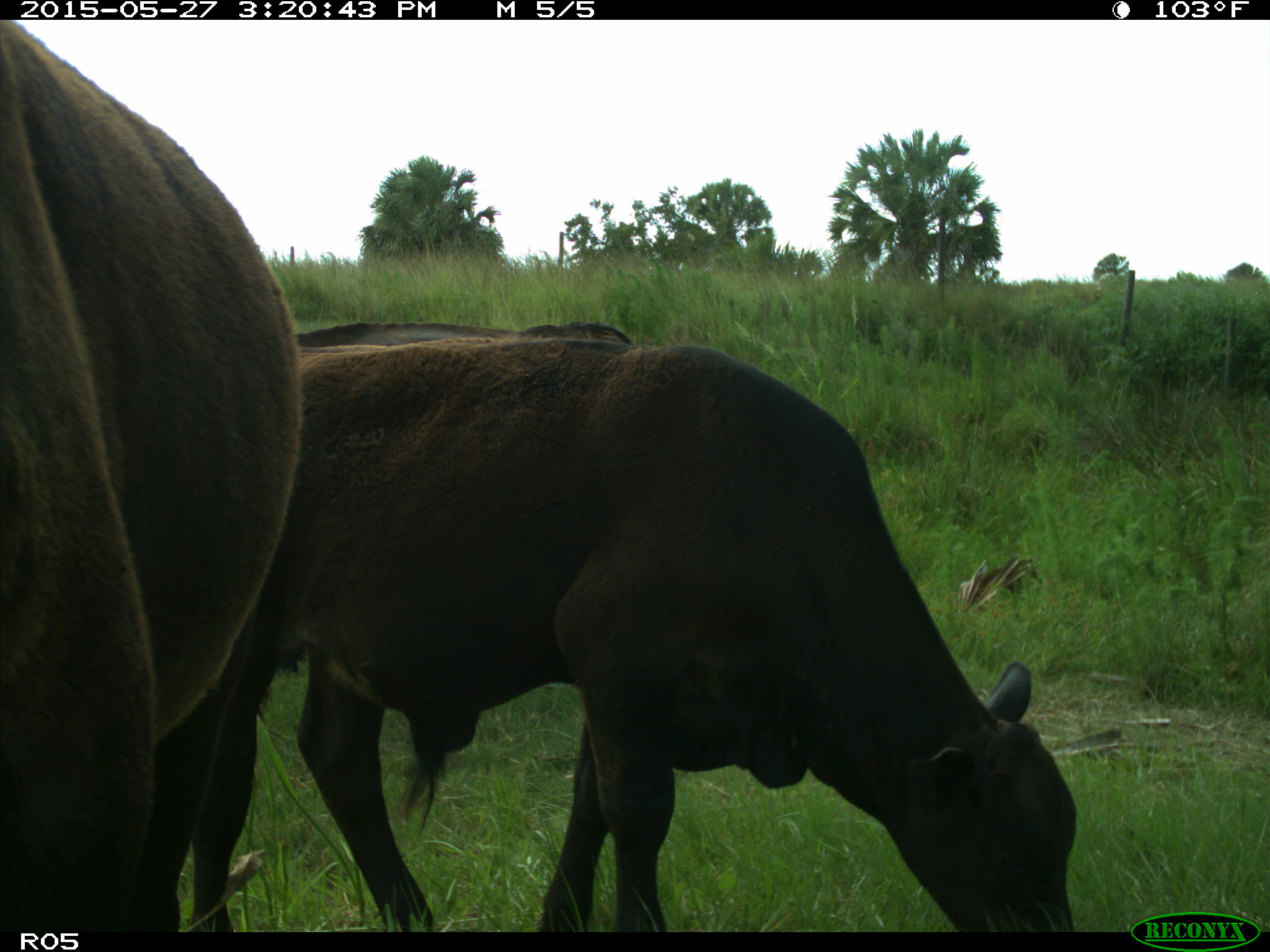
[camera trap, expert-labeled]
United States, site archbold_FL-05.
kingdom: Animalia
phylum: Chordata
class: Mammalia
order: Artiodactyla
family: Bovidae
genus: Bos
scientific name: Bos taurus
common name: domestic cow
Bos taurus (domestic cow).